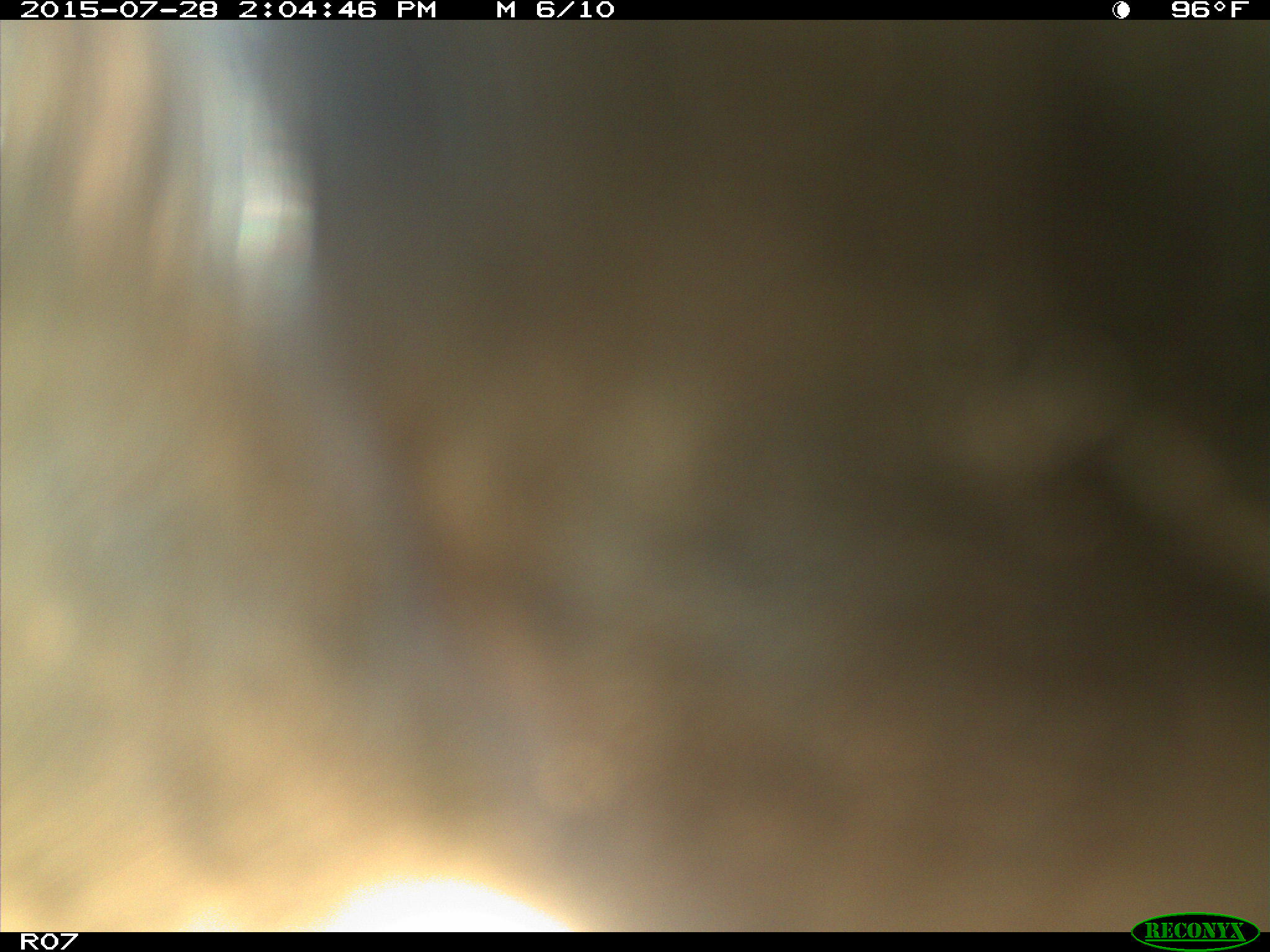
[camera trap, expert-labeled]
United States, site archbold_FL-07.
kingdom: Animalia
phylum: Chordata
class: Mammalia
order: Artiodactyla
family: Bovidae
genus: Bos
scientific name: Bos taurus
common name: domestic cow